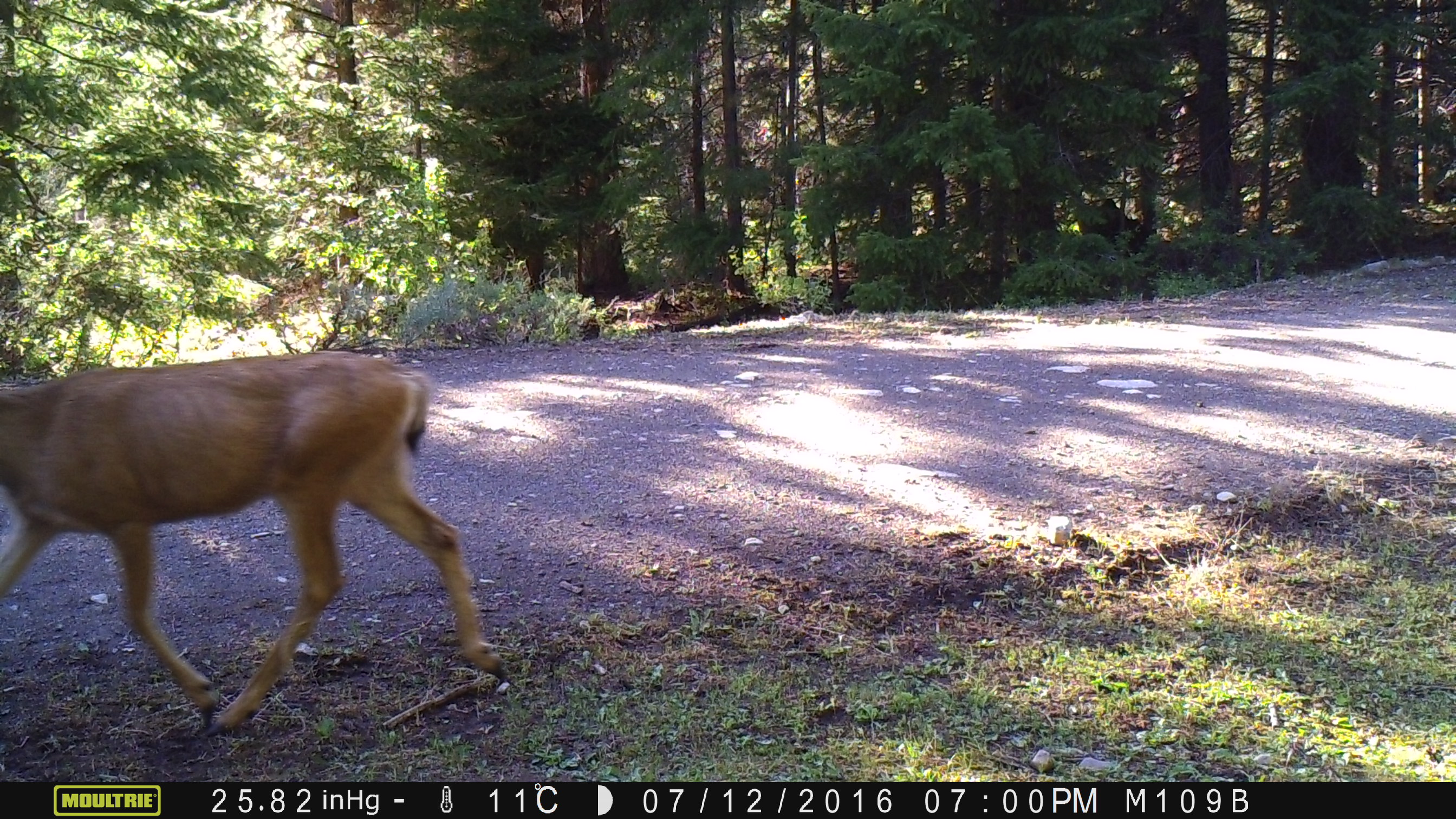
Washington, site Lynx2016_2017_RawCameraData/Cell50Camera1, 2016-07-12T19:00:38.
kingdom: Animalia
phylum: Chordata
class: Mammalia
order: Artiodactyla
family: Cervidae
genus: Odocoileus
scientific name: Odocoileus hemionus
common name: mule deer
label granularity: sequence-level